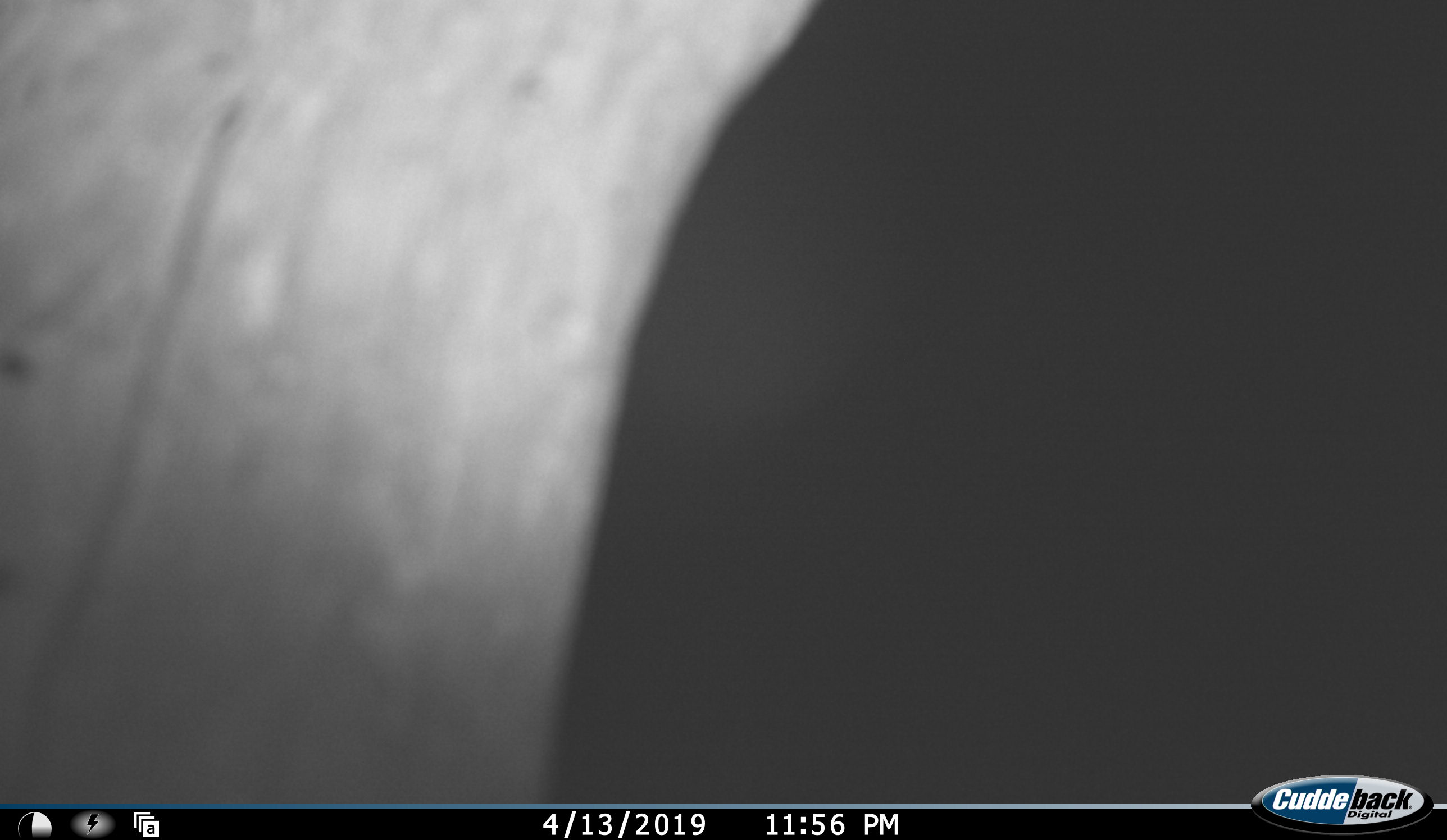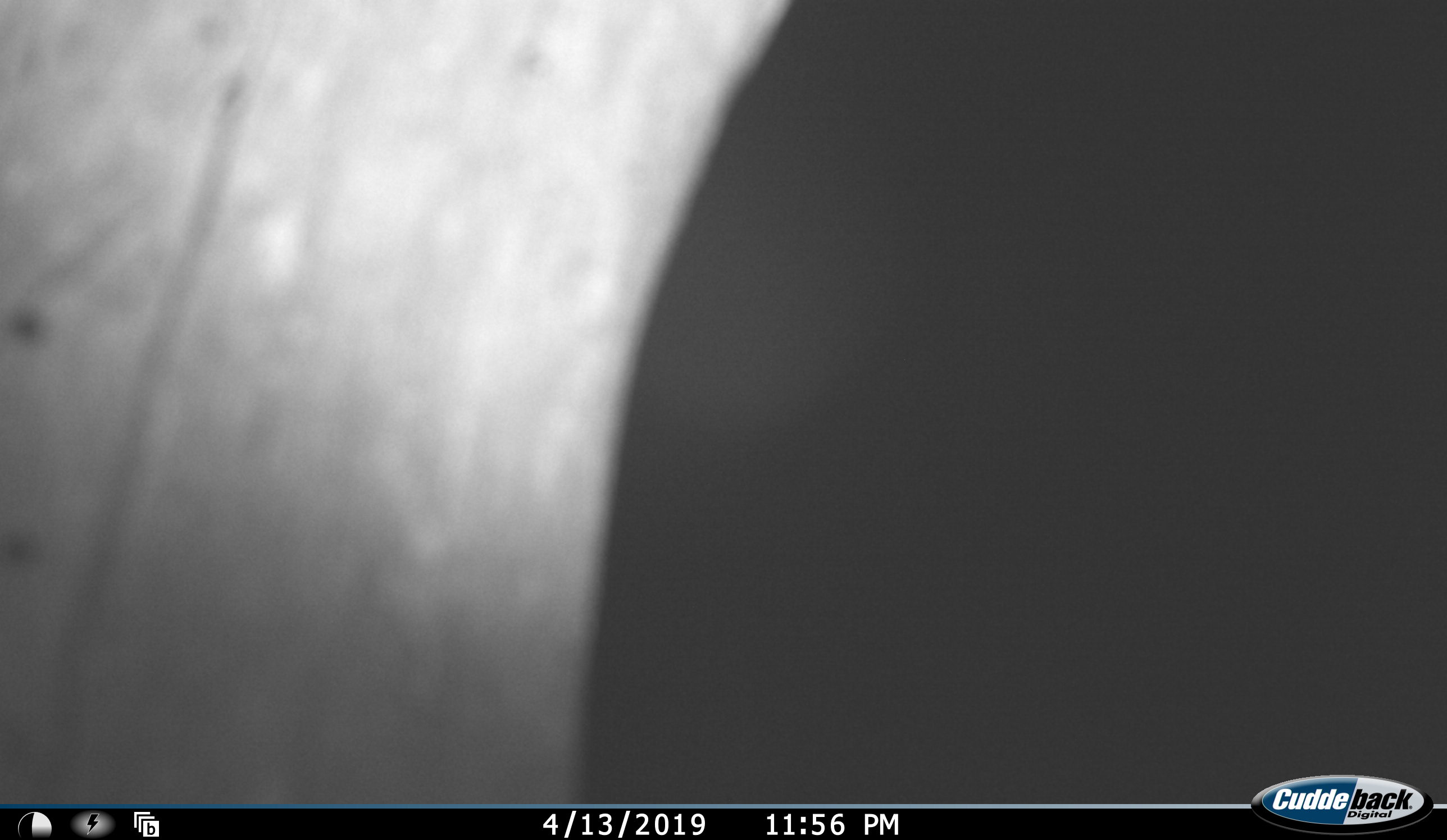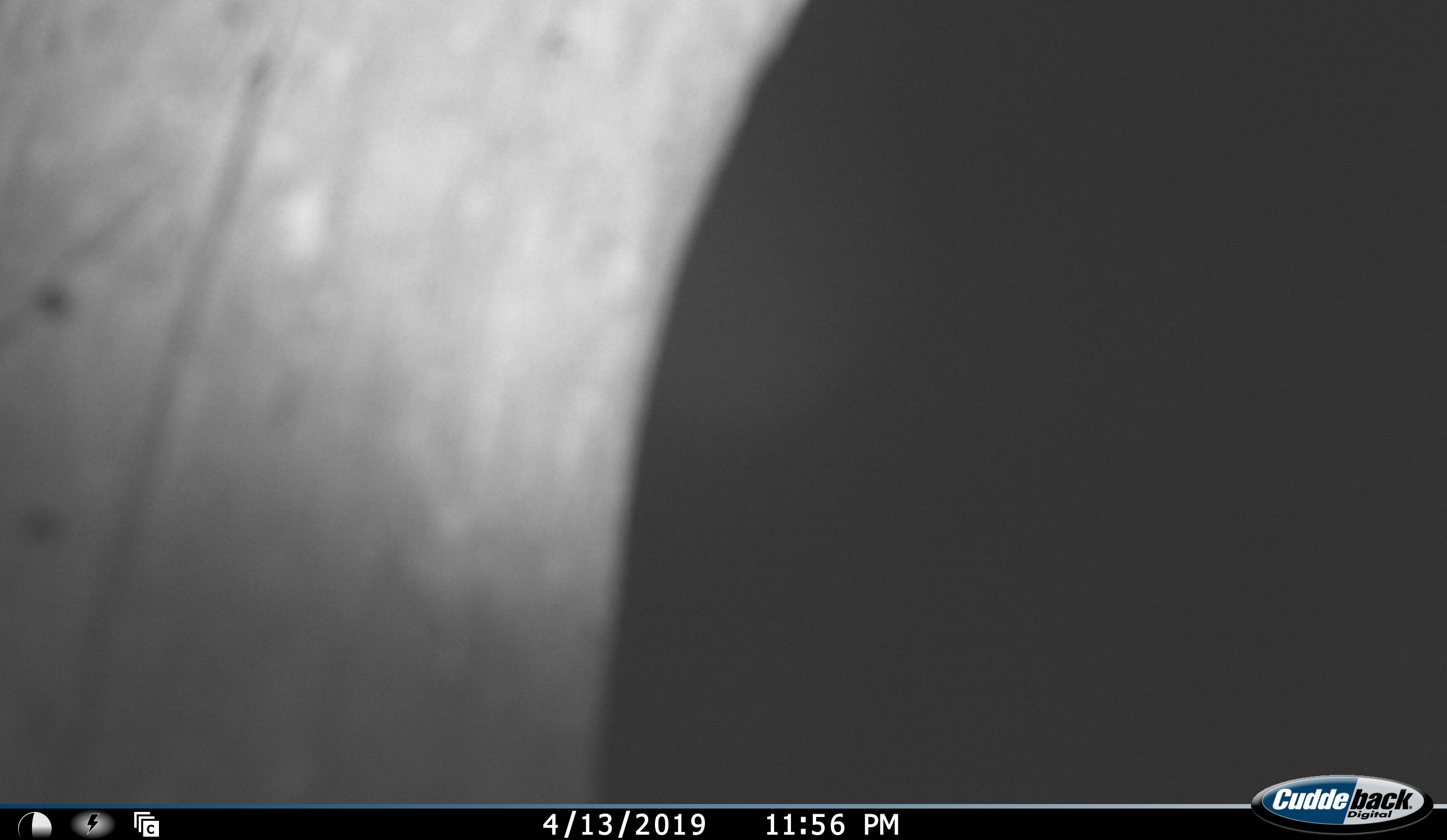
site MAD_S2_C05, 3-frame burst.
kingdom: Animalia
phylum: Chordata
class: Mammalia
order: Proboscidea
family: Elephantidae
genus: Loxodonta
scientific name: Loxodonta africana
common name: african bush elephant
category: elephant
Elephant (african bush elephant) (Loxodonta africana), count 1. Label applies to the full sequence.